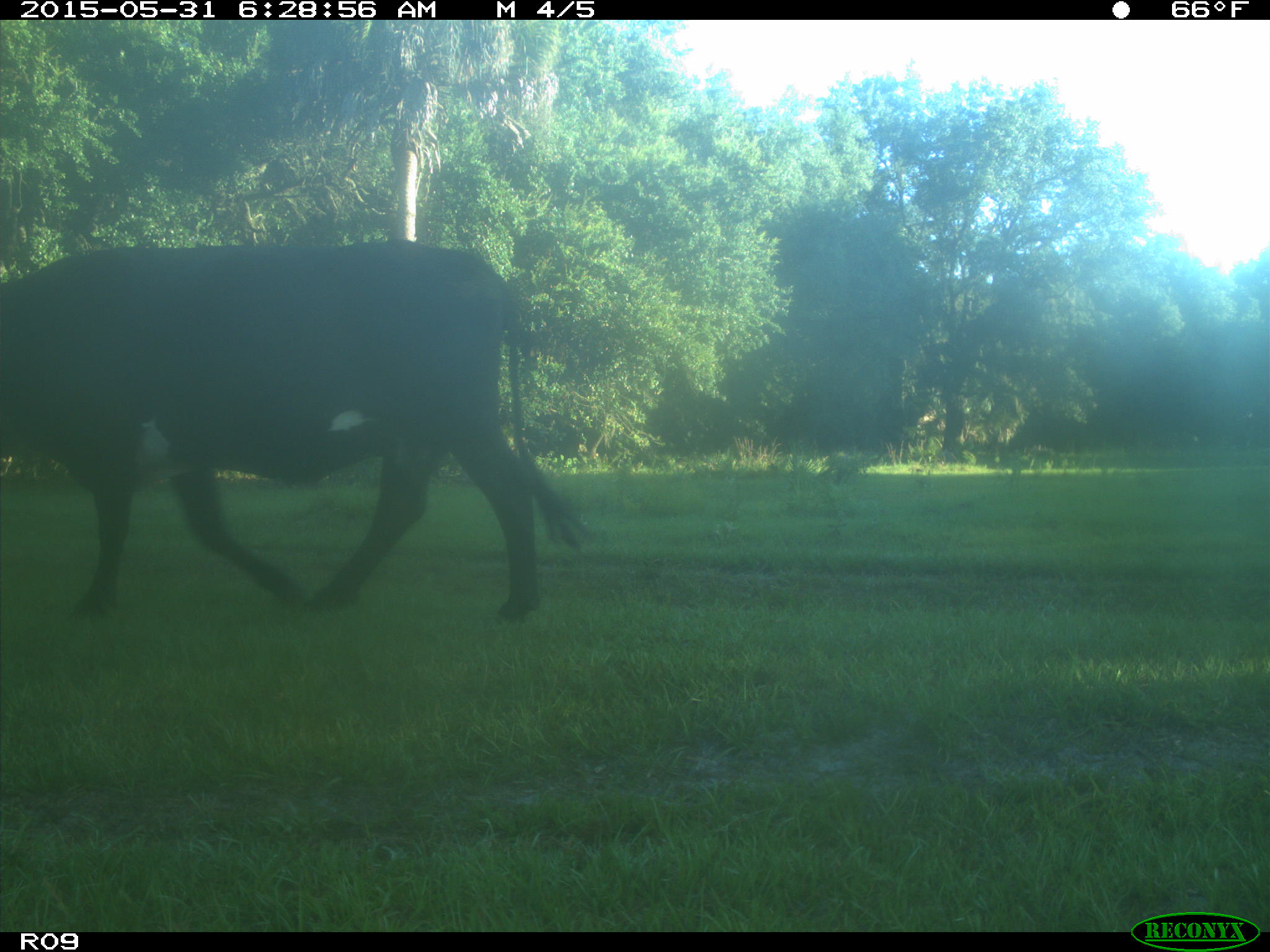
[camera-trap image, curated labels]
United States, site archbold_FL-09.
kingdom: Animalia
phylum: Chordata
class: Mammalia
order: Artiodactyla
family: Bovidae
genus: Bos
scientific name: Bos taurus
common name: domestic cow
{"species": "Bos taurus (domestic cow)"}